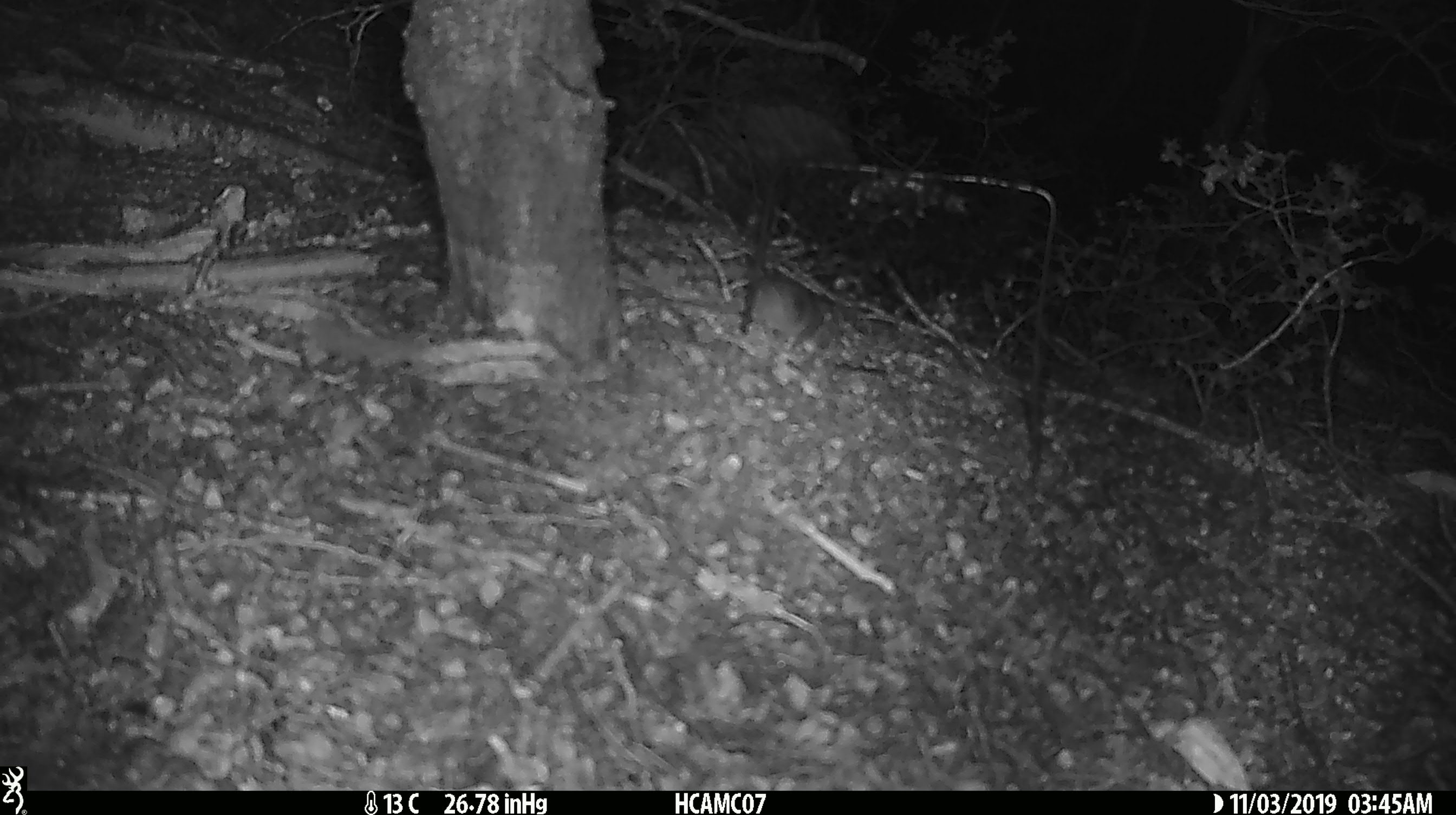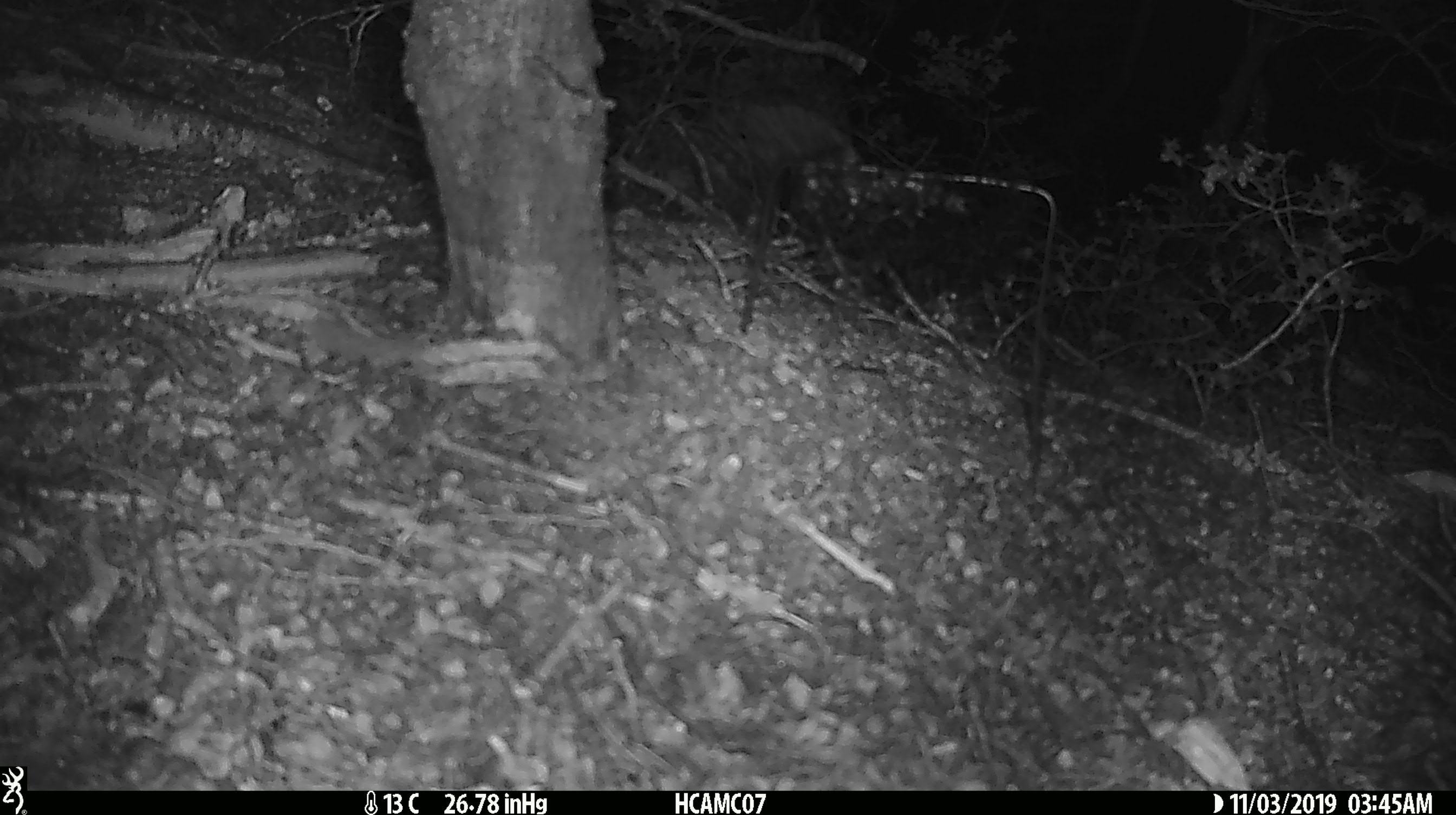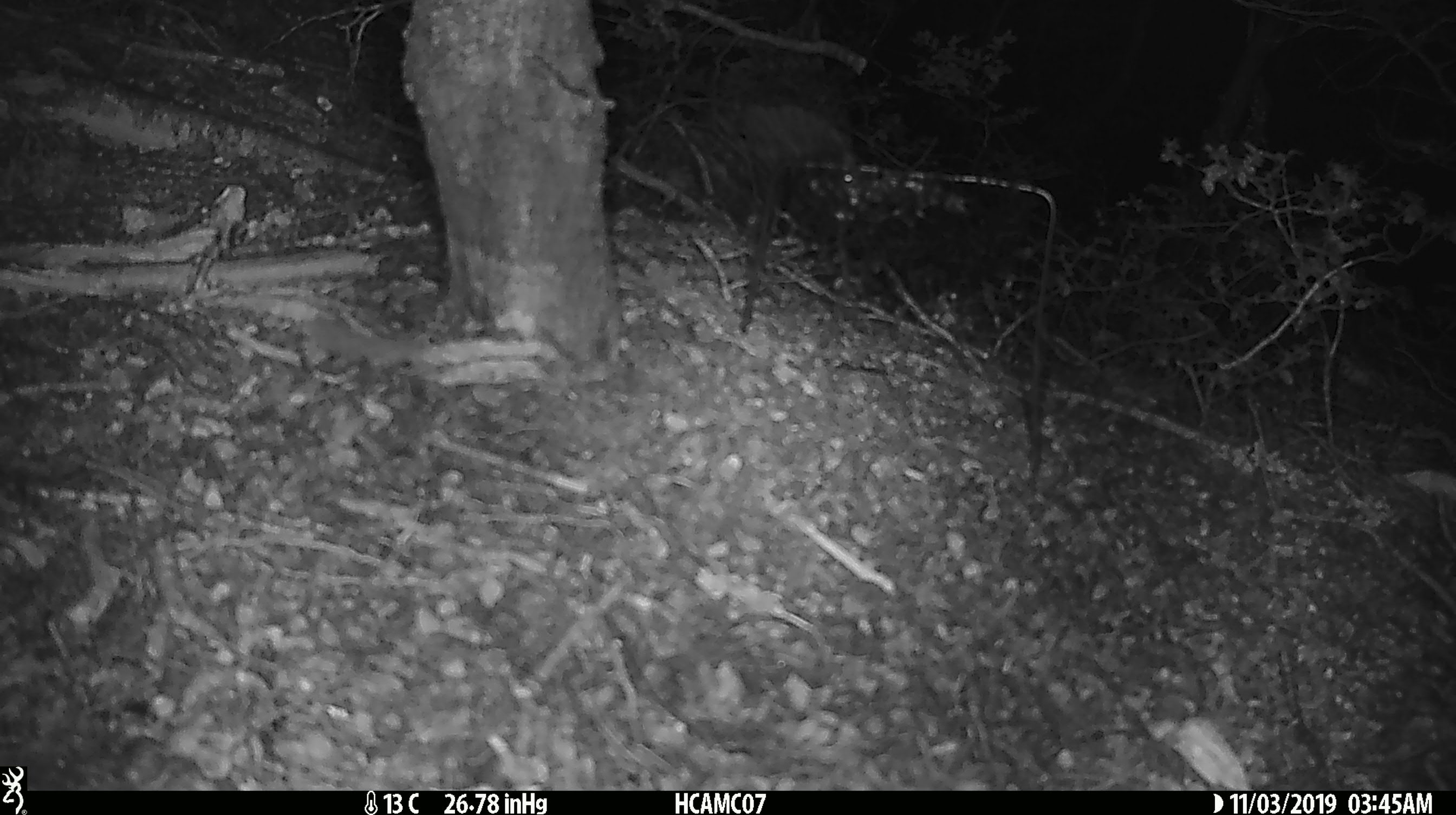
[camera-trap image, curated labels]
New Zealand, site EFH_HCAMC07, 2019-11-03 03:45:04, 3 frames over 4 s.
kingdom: Animalia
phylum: Chordata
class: Mammalia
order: Rodentia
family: Muridae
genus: Mus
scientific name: Mus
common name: mouse